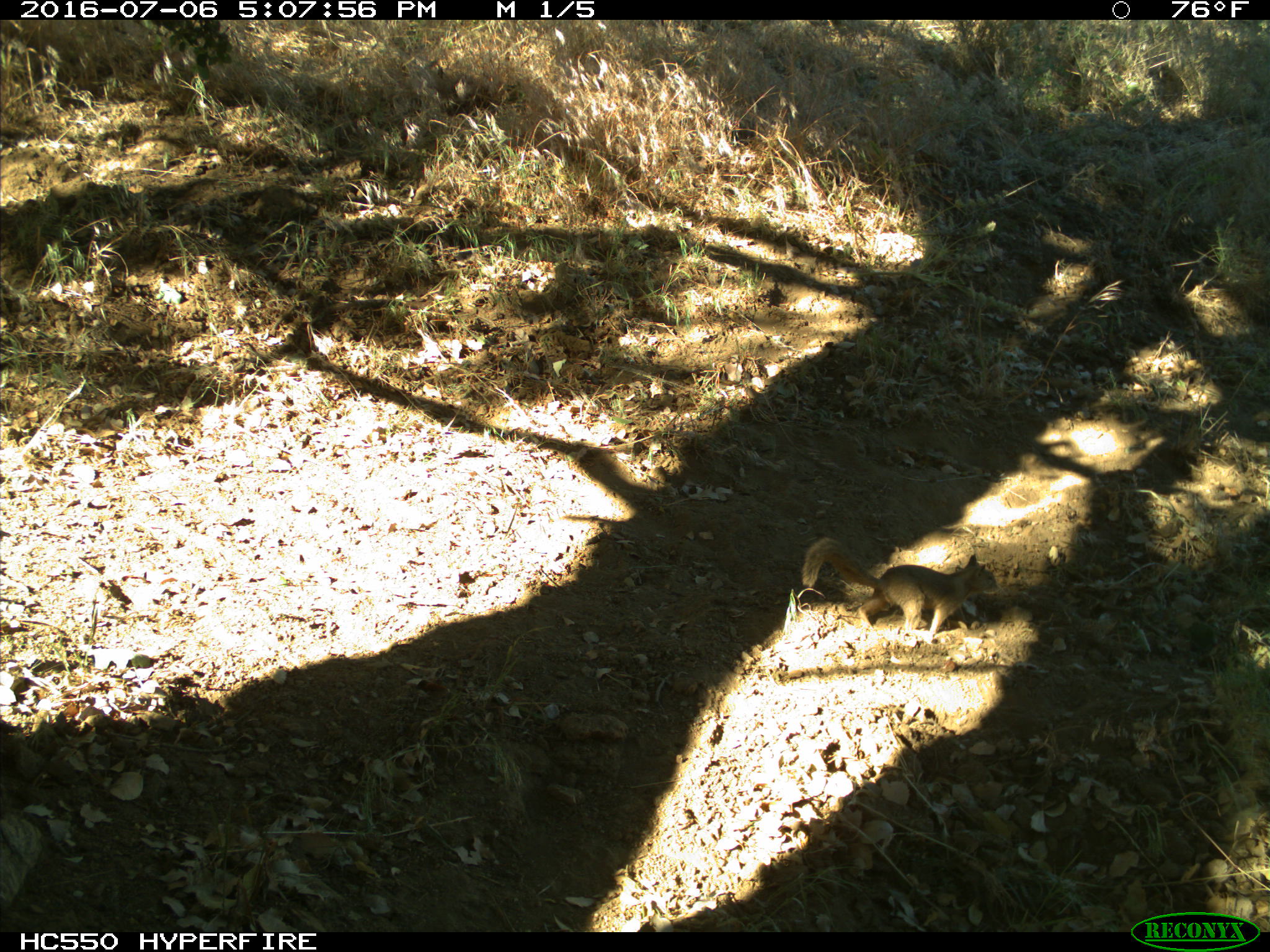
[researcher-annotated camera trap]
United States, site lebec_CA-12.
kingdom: Animalia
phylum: Chordata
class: Mammalia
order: Rodentia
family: Sciuridae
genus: Otospermophilus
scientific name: Otospermophilus beecheyi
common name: california ground squirrel